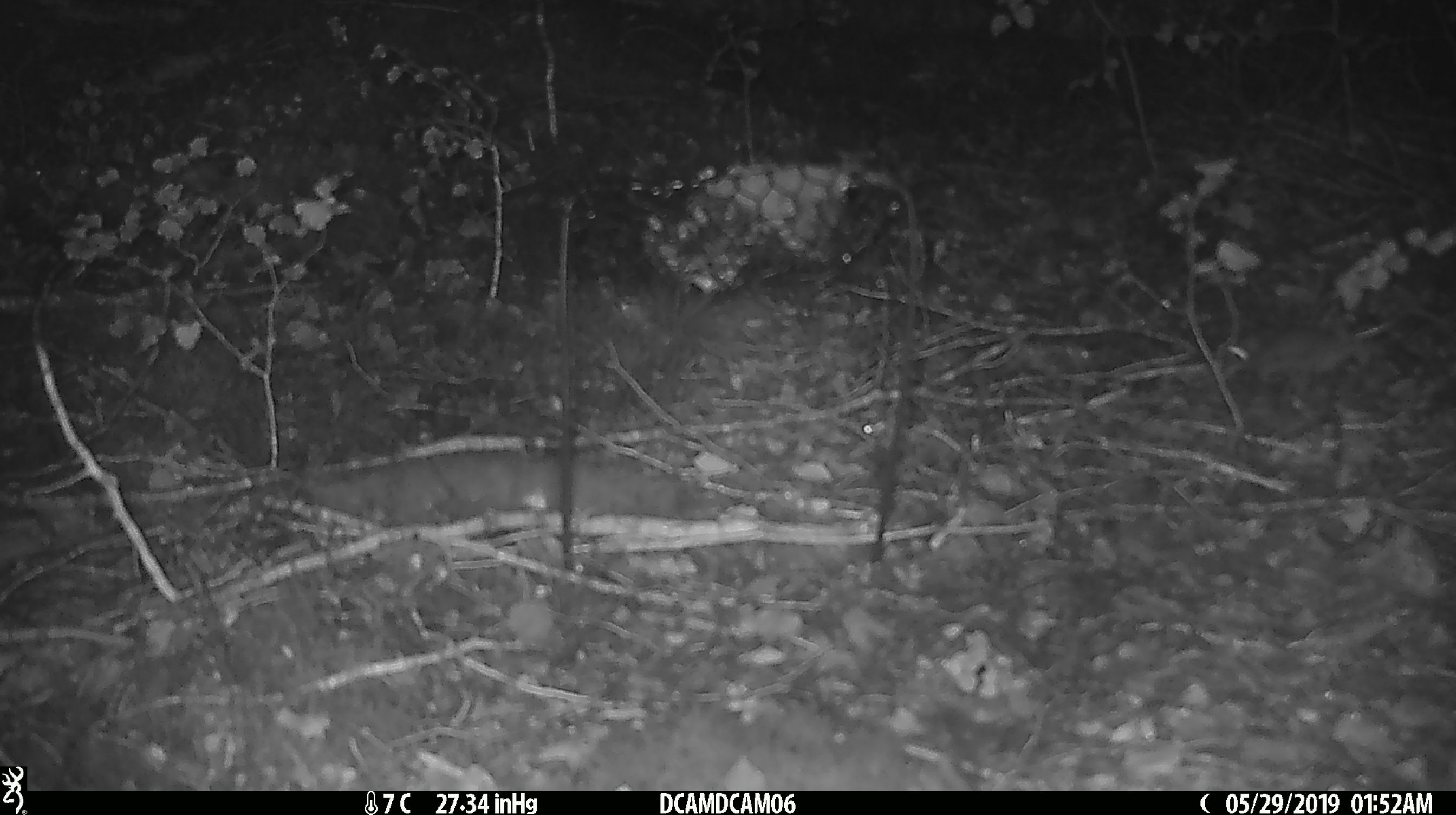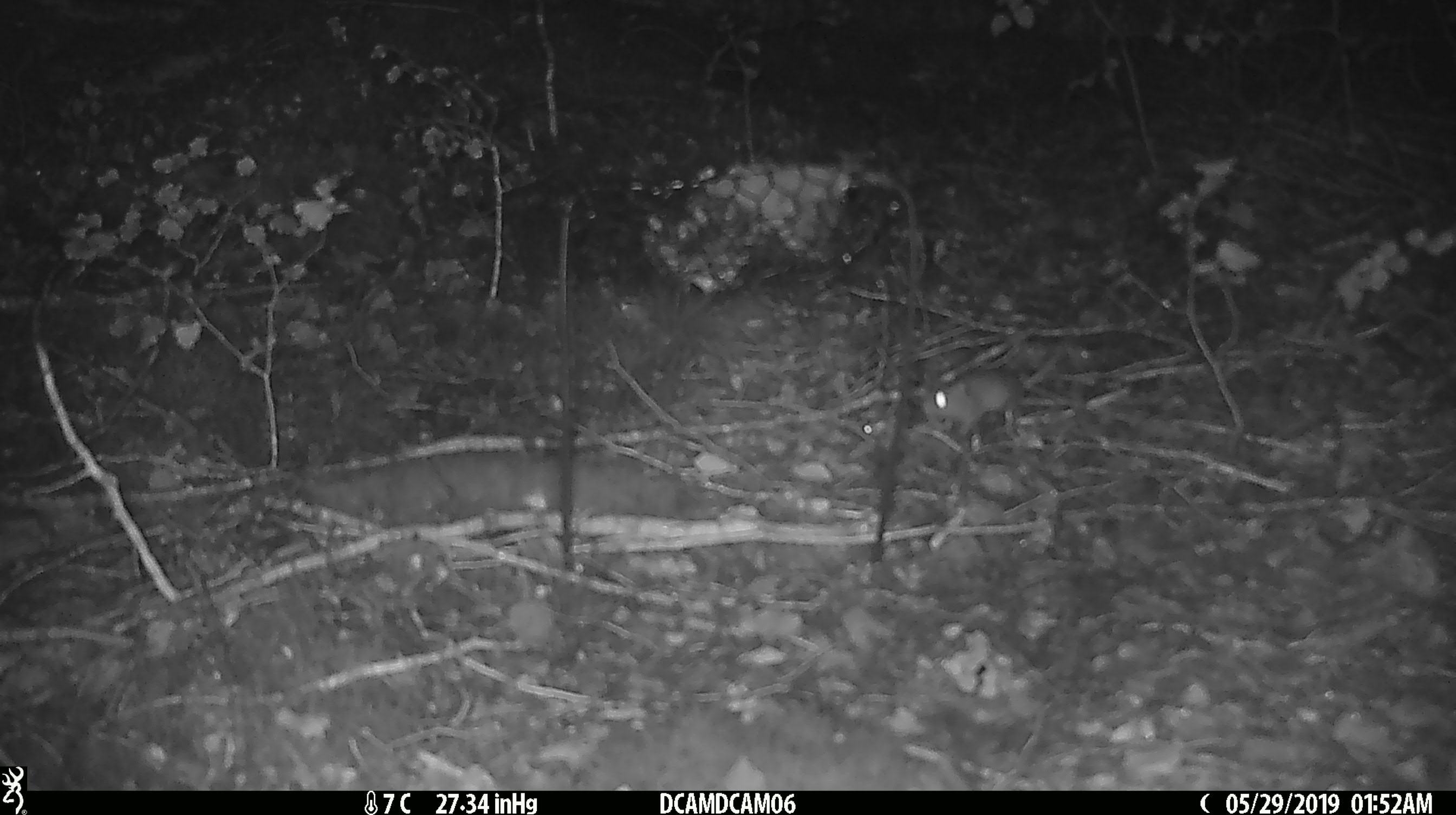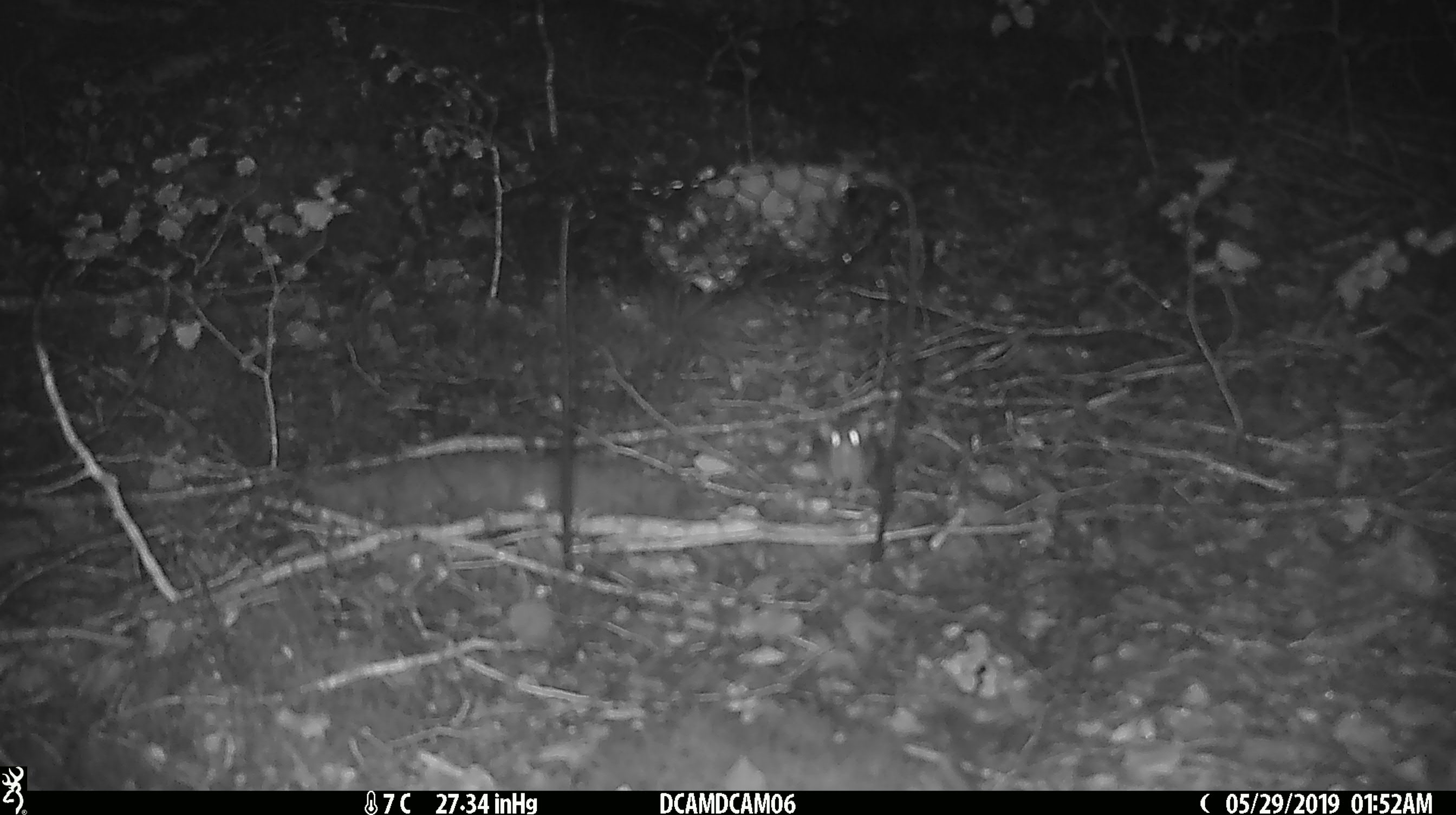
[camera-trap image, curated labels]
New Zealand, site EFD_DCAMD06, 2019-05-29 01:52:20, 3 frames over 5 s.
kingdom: Animalia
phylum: Chordata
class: Mammalia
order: Rodentia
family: Muridae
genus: Mus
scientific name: Mus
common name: mouse